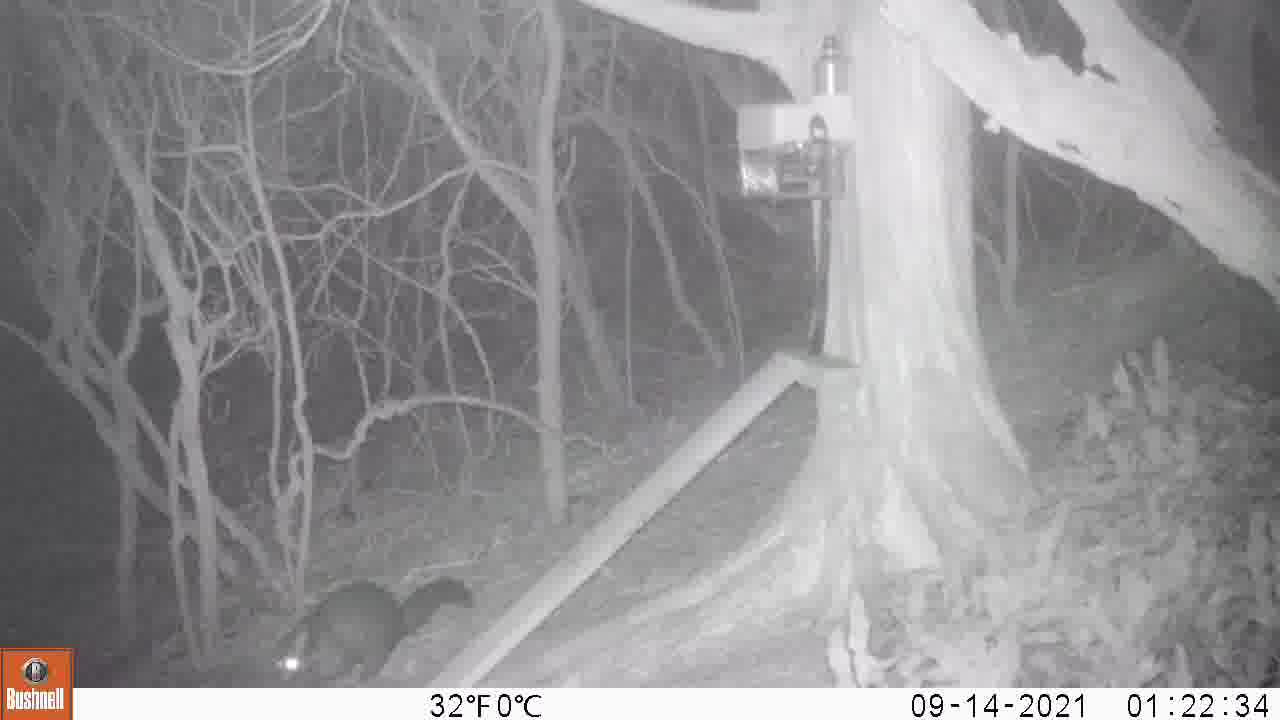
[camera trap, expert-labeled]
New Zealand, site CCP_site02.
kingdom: Animalia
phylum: Chordata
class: Mammalia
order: Diprotodontia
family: Phalangeridae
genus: Trichosurus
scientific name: Trichosurus vulpecula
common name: common brushtail possum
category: possum